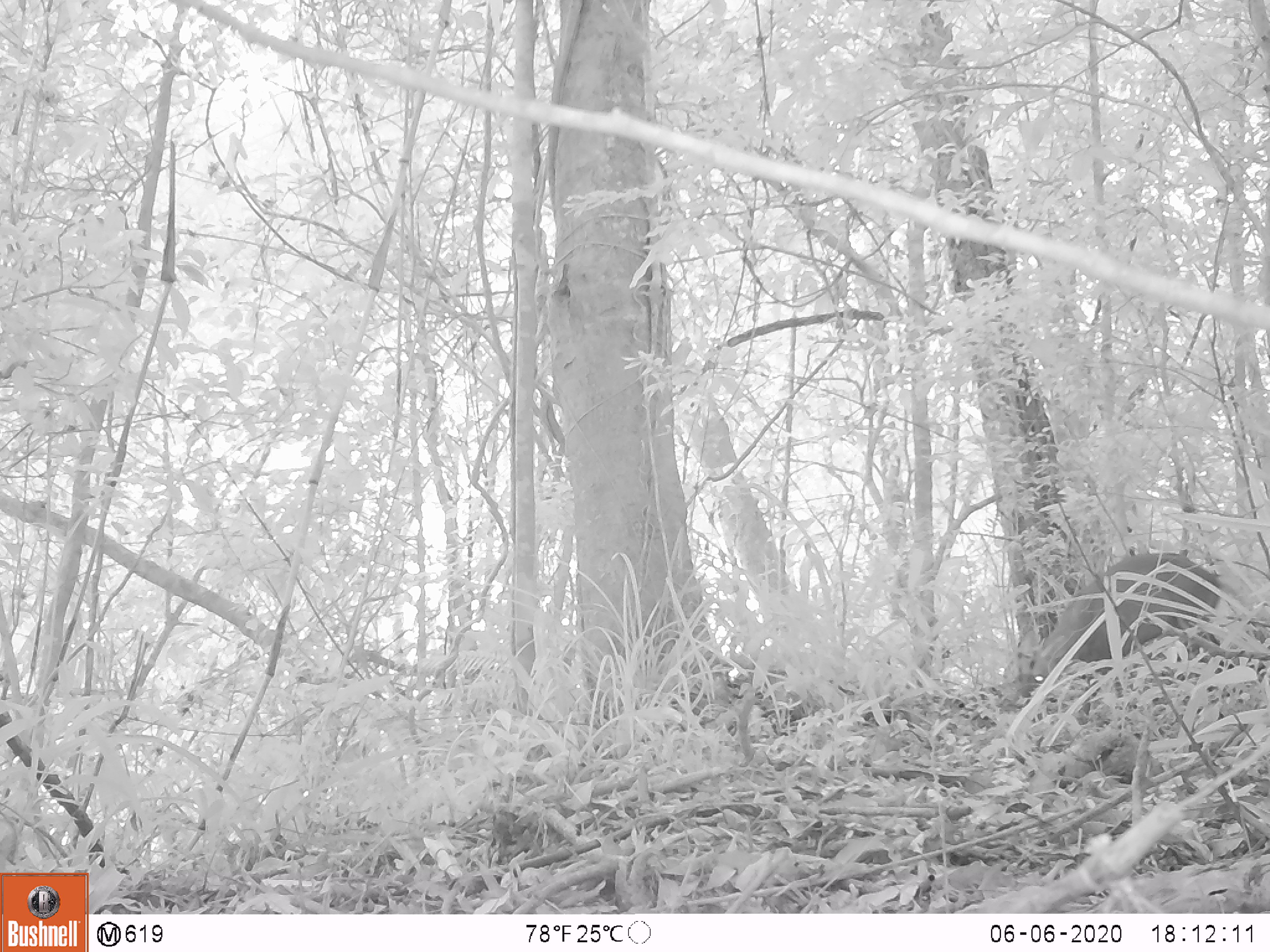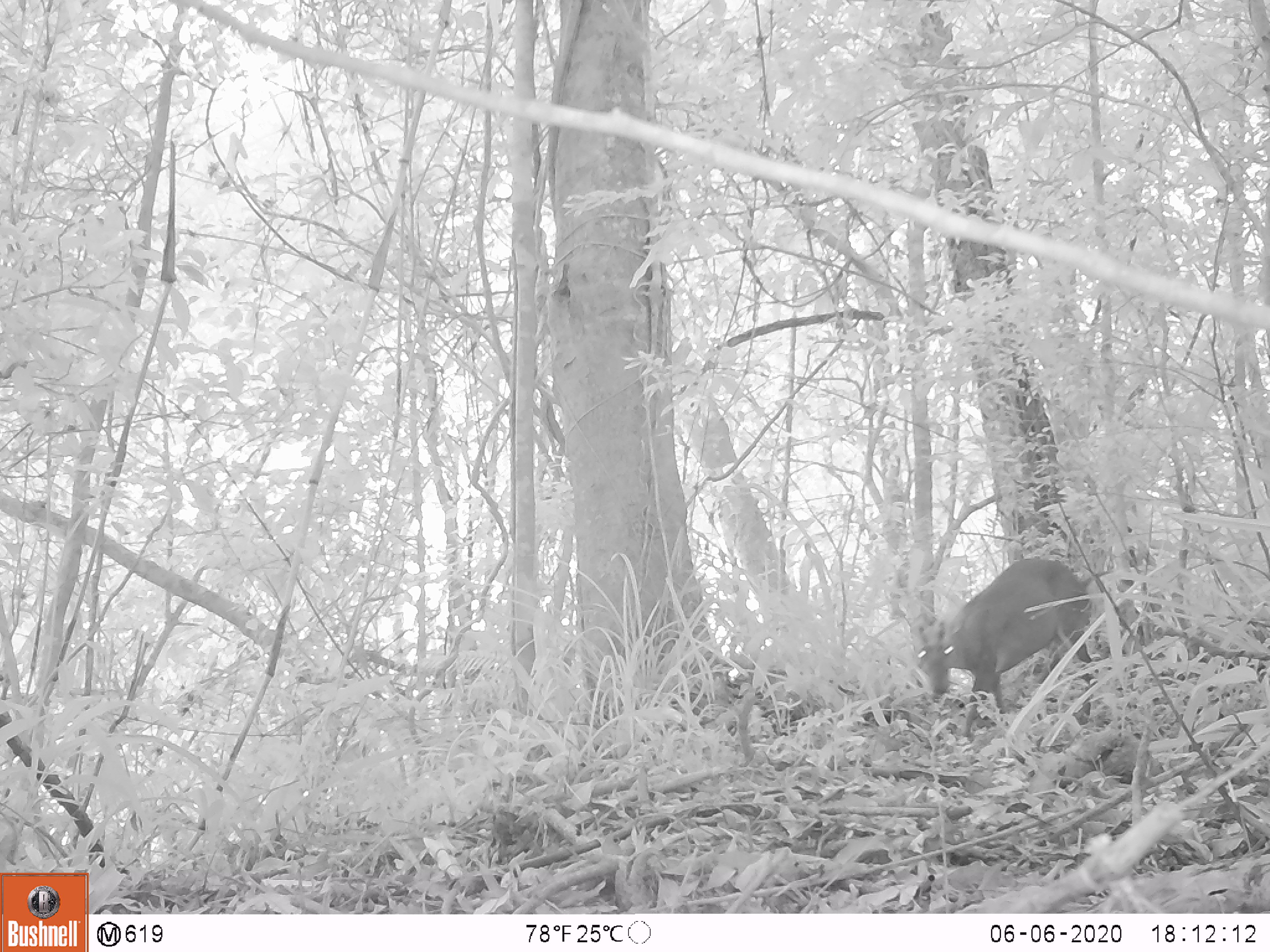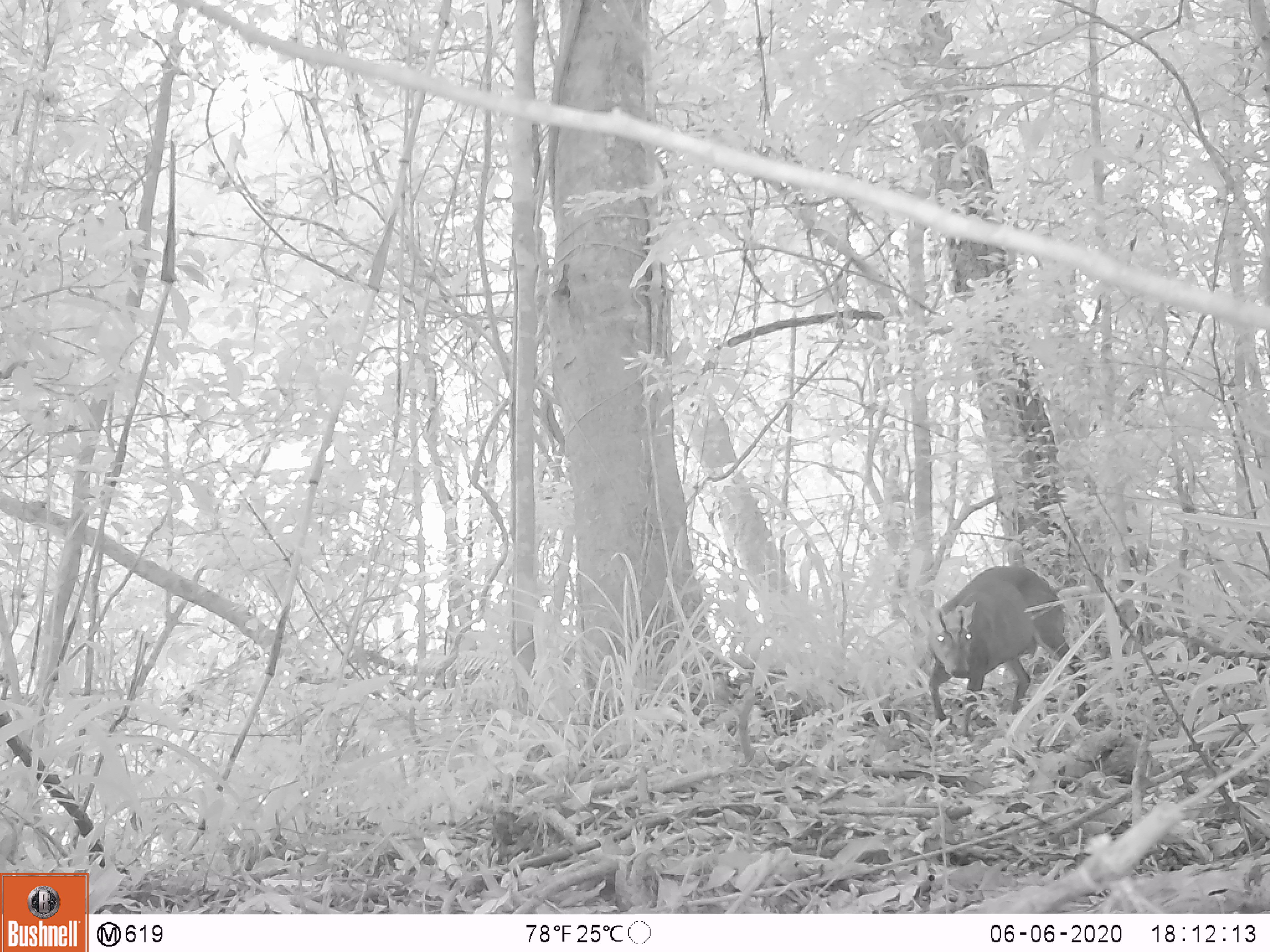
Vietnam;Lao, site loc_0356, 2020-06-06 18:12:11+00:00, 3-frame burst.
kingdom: Animalia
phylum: Chordata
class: Mammalia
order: Artiodactyla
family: Cervidae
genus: Muntiacus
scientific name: Muntiacus rooseveltorum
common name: roosevelt's muntjac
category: roosevelts muntjac group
Roosevelts muntjac group (roosevelt's muntjac) (Muntiacus rooseveltorum). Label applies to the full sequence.